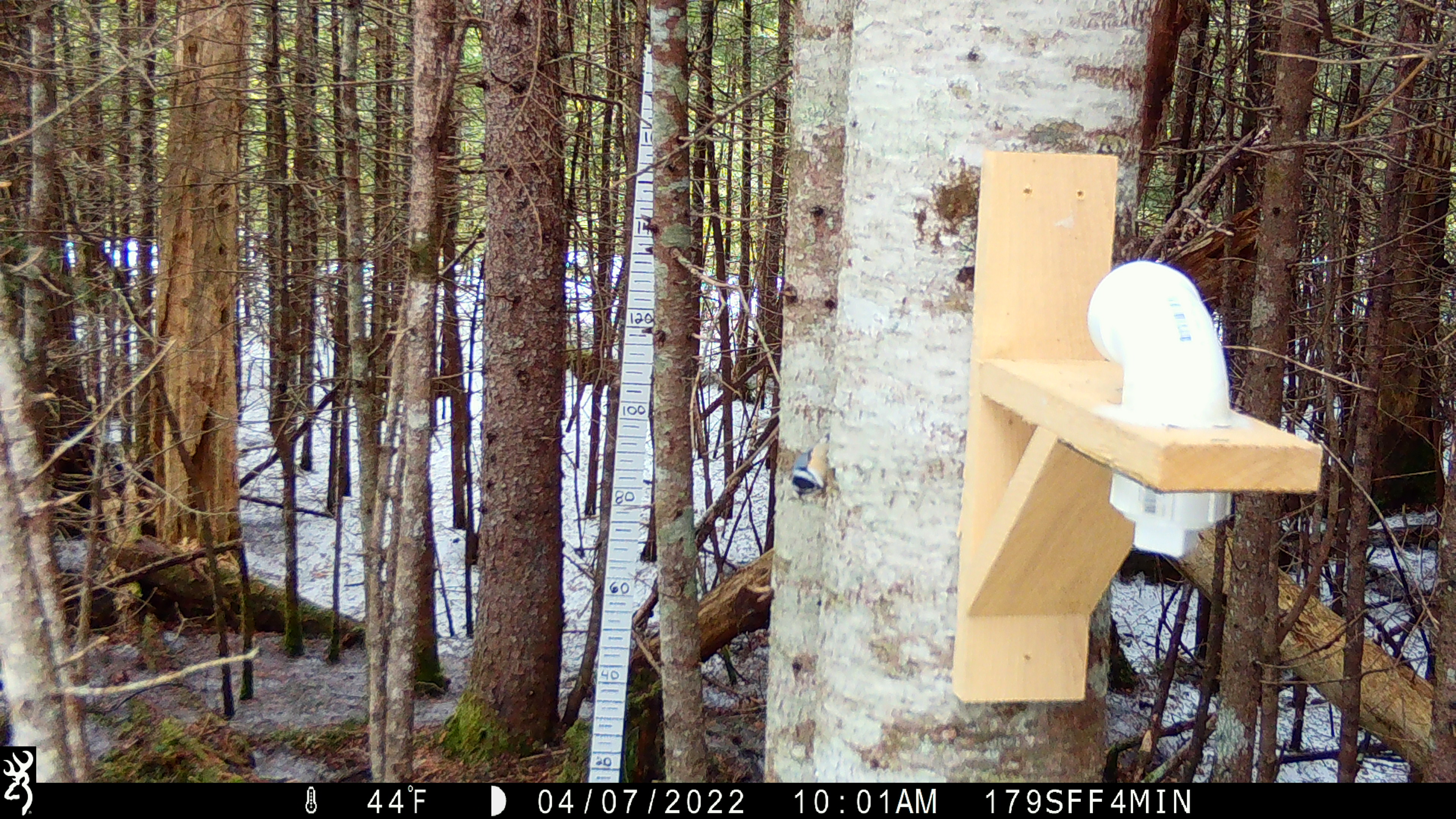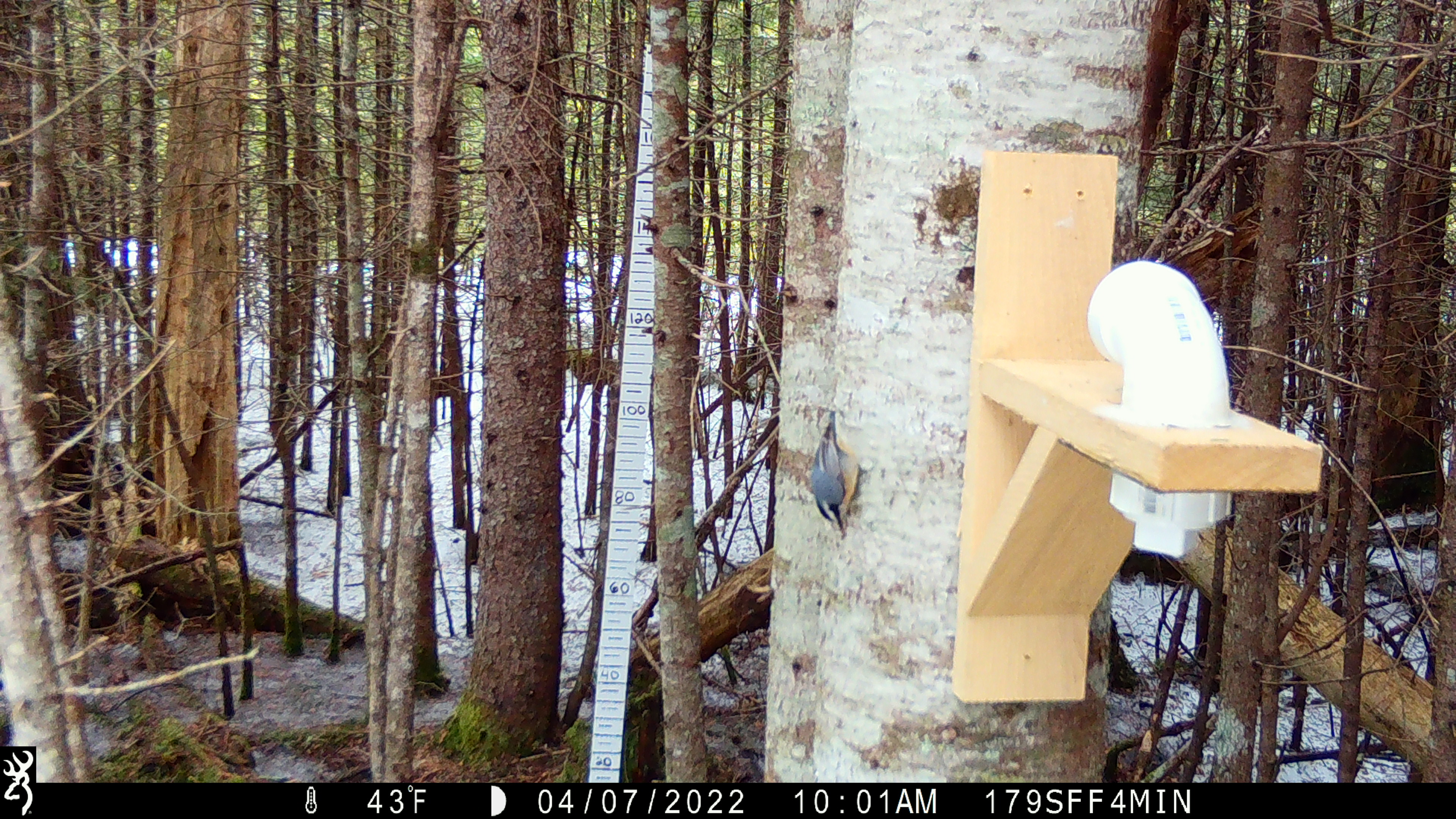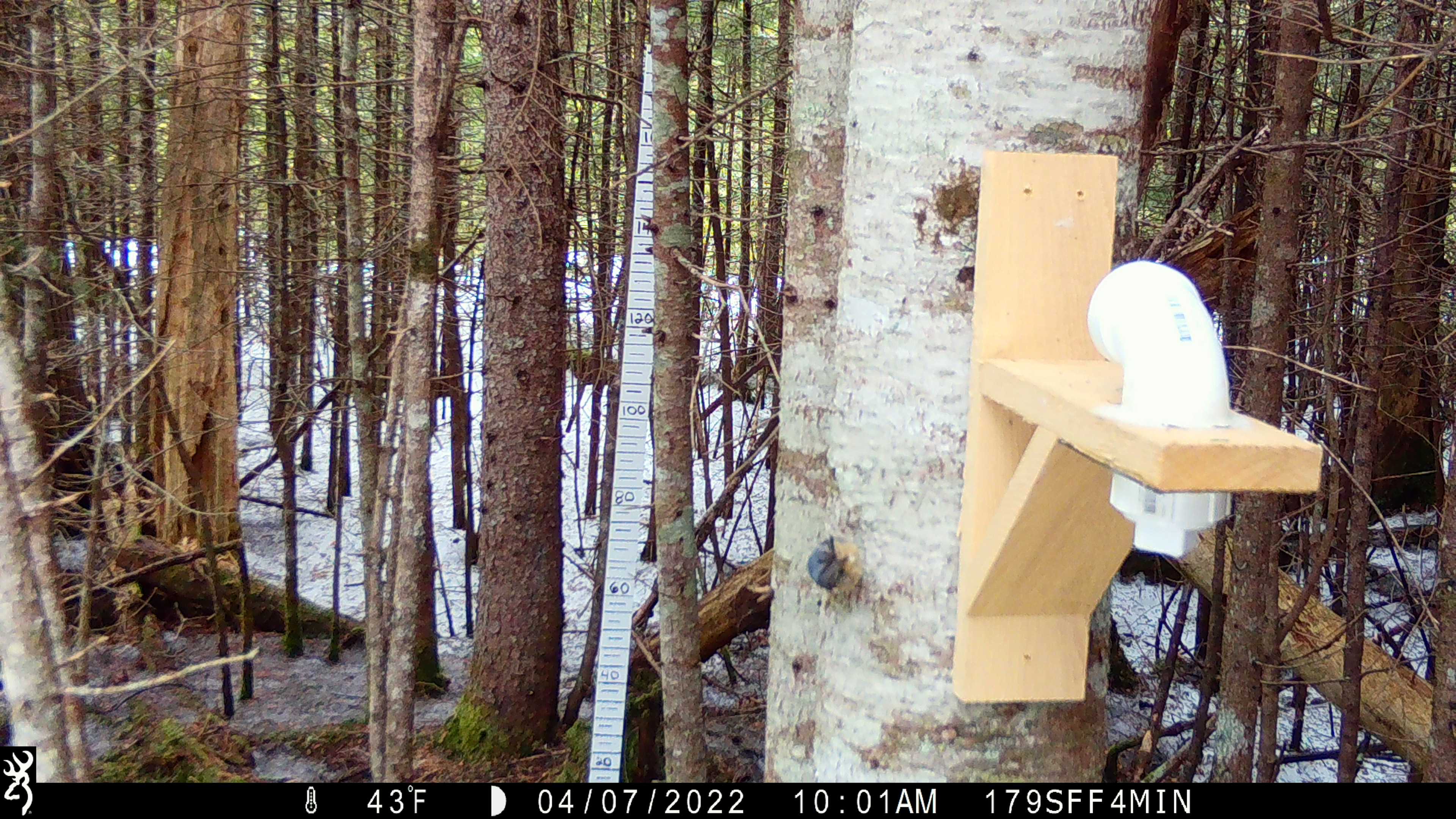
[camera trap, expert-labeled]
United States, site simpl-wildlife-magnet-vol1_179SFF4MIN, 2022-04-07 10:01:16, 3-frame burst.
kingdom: Animalia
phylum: Chordata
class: Aves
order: Passeriformes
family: Sittidae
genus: Sitta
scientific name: Sitta canadensis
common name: red-breasted nuthatch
Red-breasted nuthatch (Sitta canadensis).